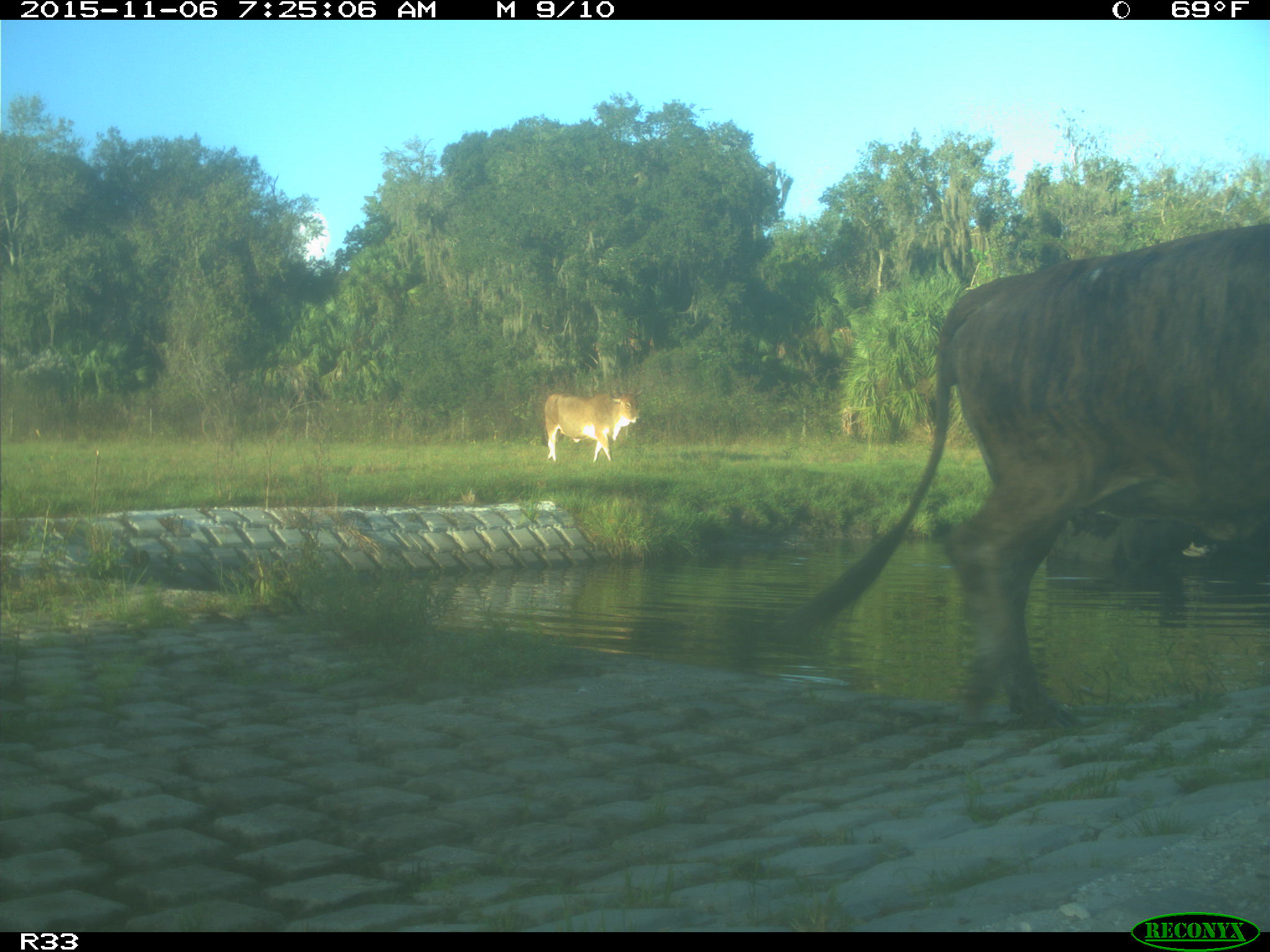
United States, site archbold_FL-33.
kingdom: Animalia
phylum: Chordata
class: Mammalia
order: Artiodactyla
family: Bovidae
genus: Bos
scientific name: Bos taurus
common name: domestic cow